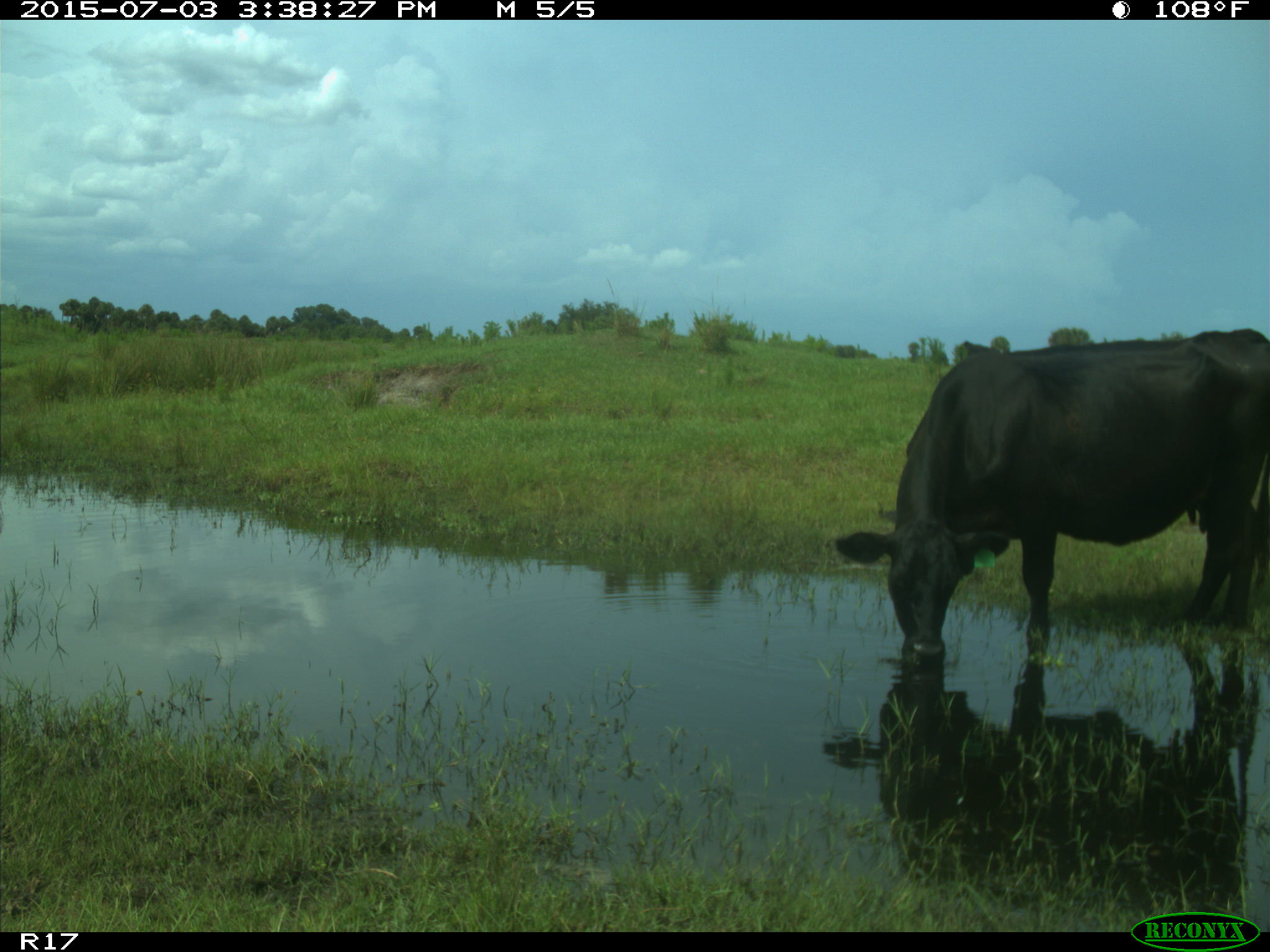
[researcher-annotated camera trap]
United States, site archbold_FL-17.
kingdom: Animalia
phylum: Chordata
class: Mammalia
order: Artiodactyla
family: Bovidae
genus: Bos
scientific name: Bos taurus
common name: domestic cow